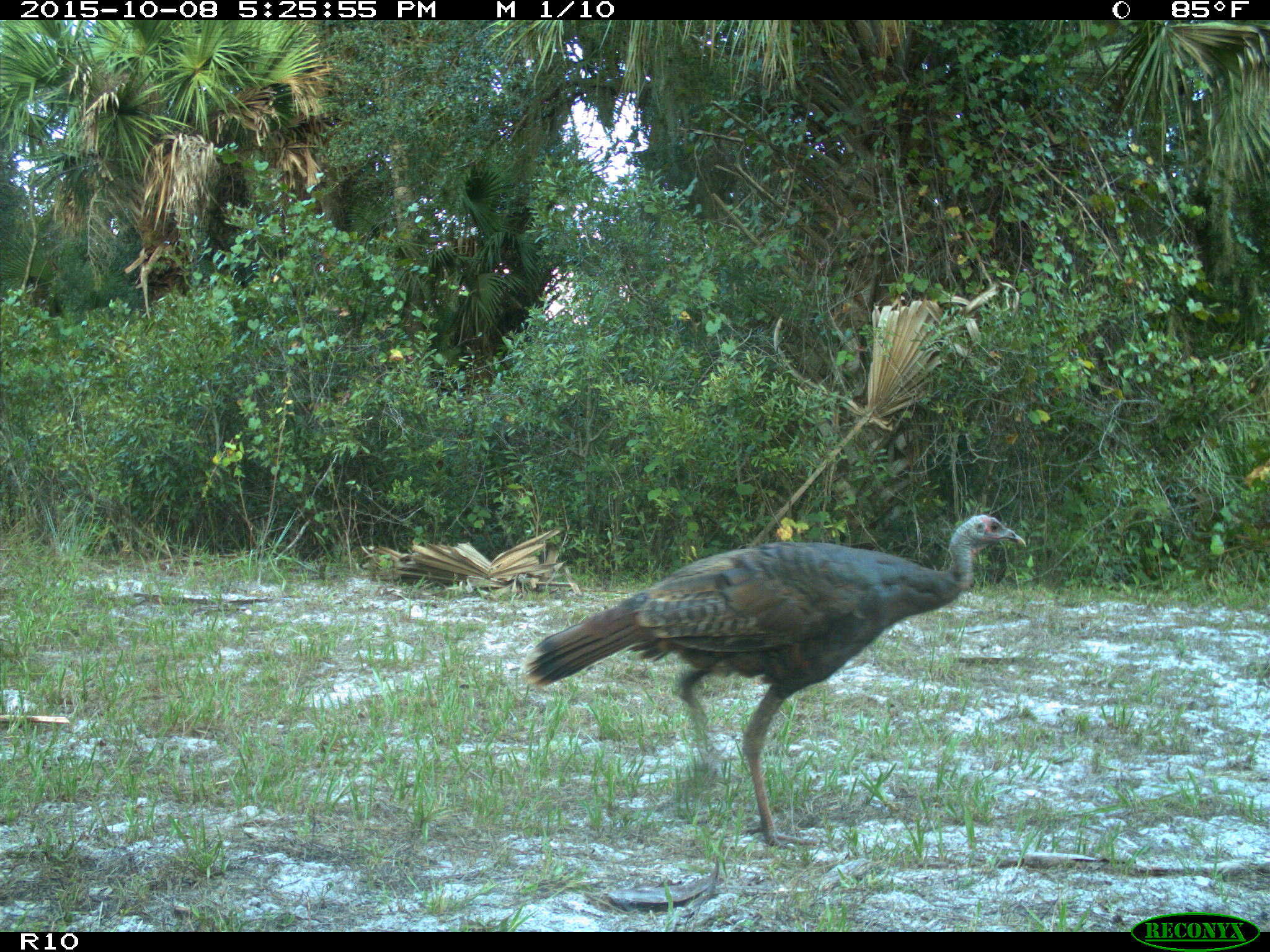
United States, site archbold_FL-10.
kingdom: Animalia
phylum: Chordata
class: Aves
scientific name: Aves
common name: birds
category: unidentified bird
Unidentified bird (birds) (Aves).